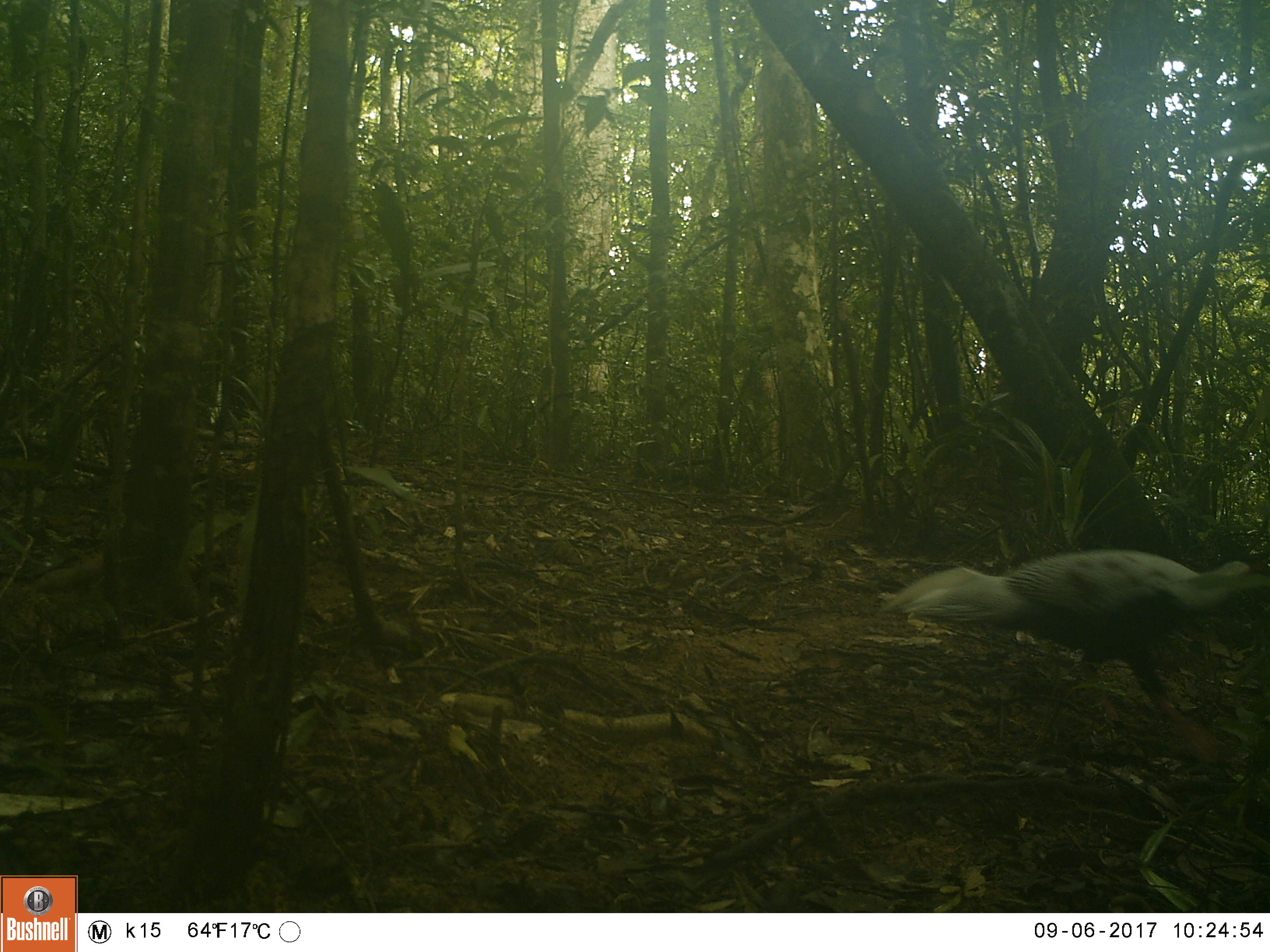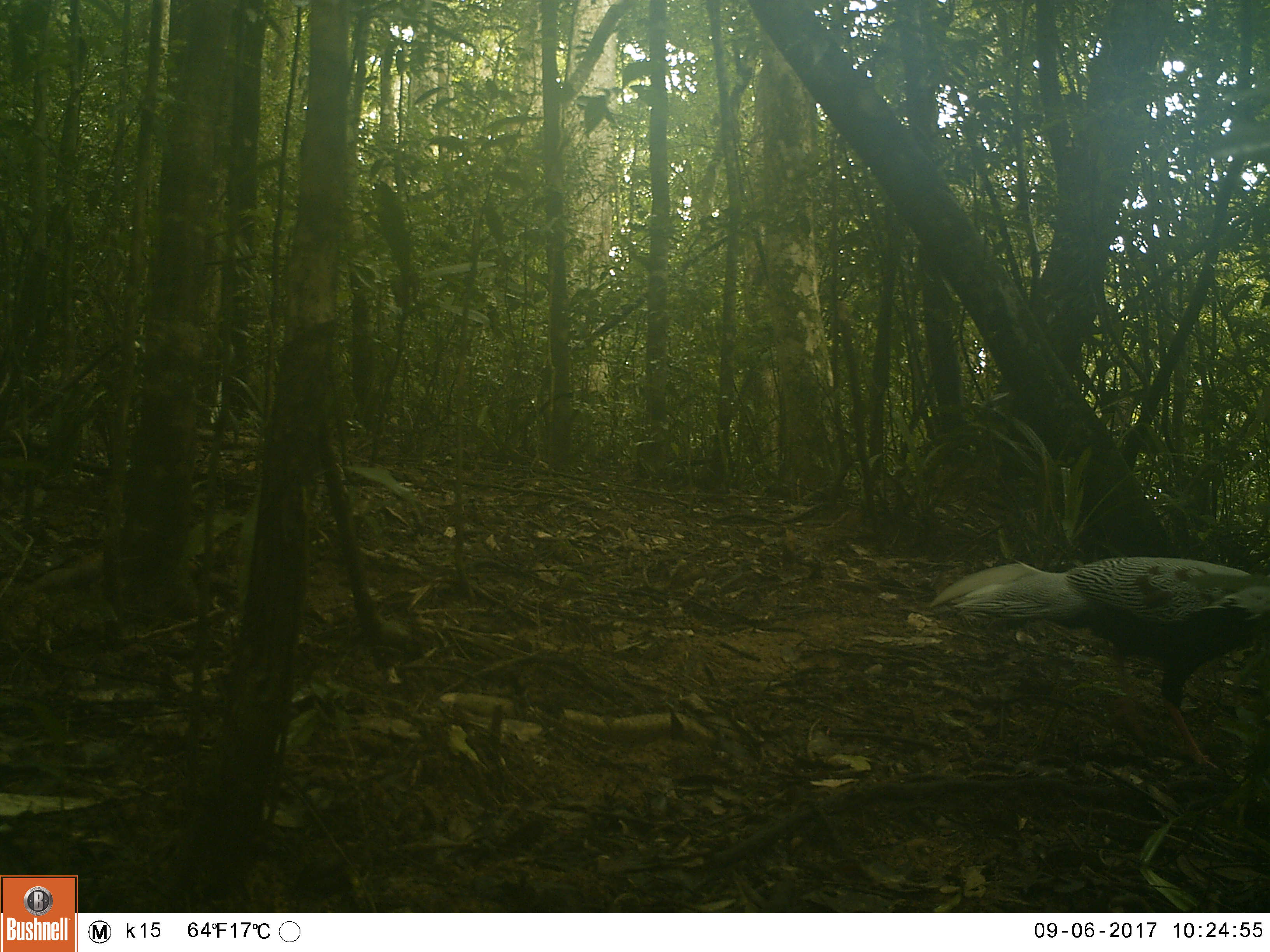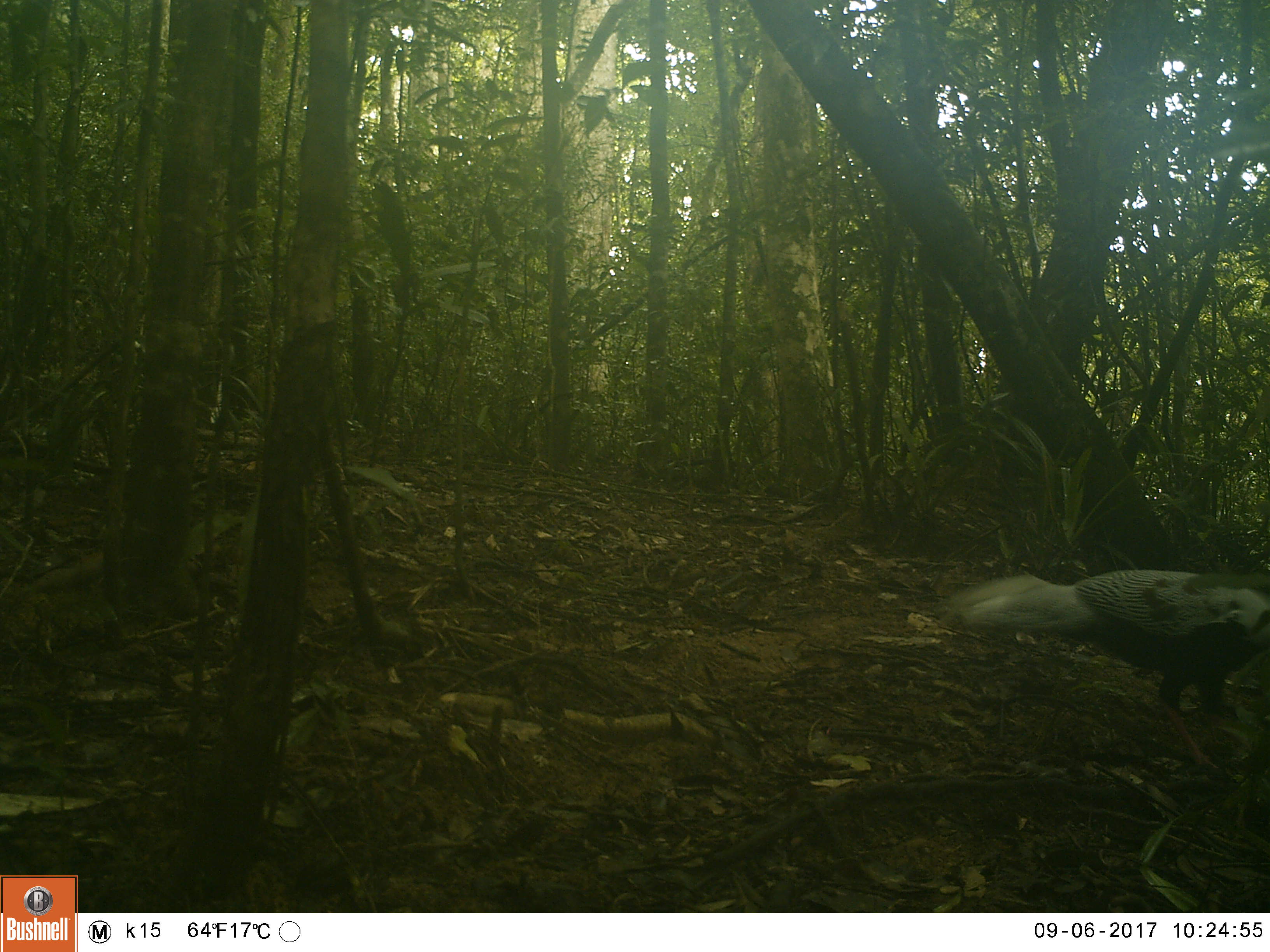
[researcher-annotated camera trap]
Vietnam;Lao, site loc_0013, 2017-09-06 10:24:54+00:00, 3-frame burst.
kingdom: Animalia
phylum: Chordata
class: Aves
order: Galliformes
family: Phasianidae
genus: Lophura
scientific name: Lophura nycthemera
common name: silver pheasant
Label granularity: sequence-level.